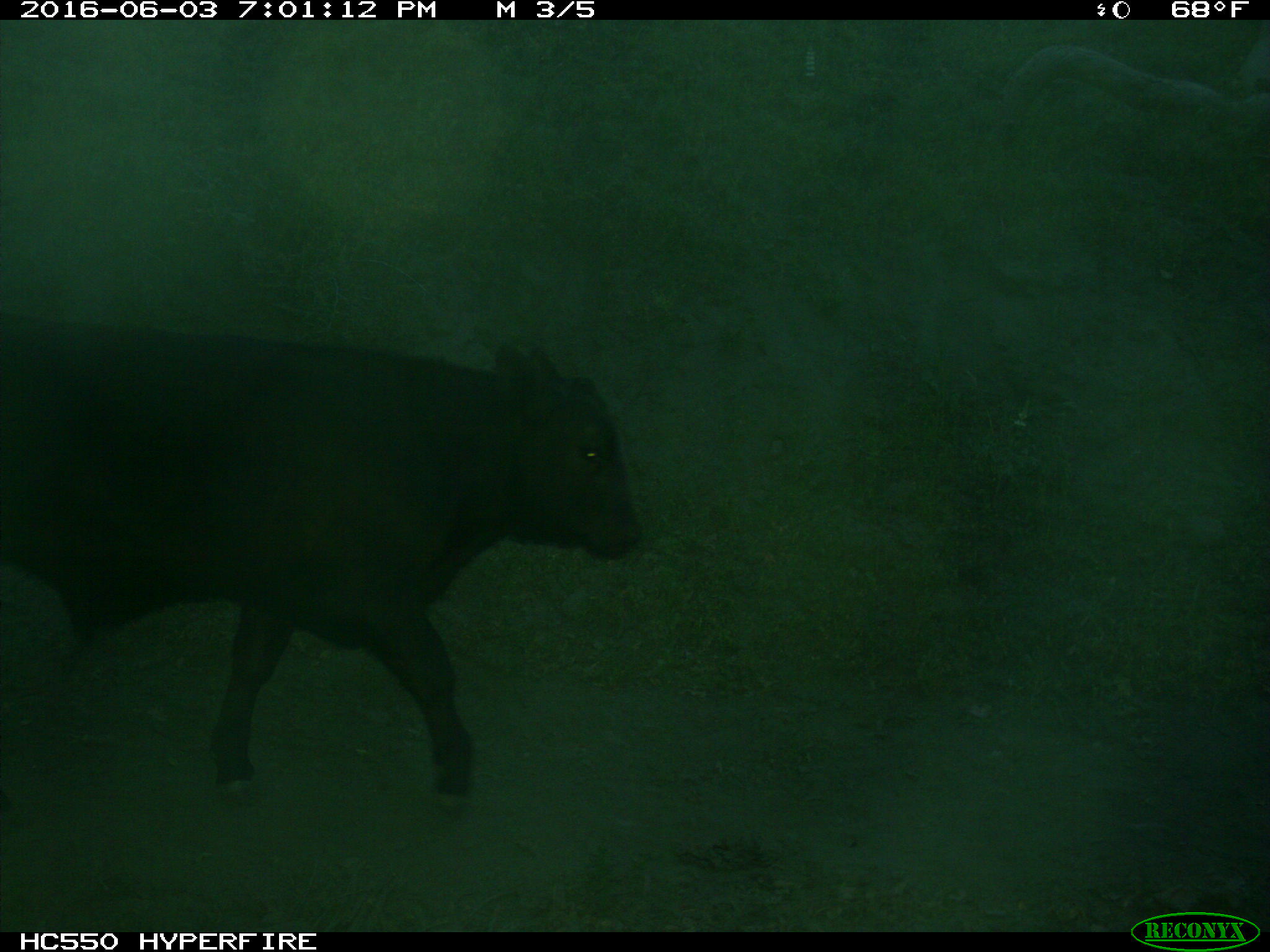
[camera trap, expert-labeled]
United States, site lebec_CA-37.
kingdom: Animalia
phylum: Chordata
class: Mammalia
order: Artiodactyla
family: Bovidae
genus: Bos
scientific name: Bos taurus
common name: domestic cow